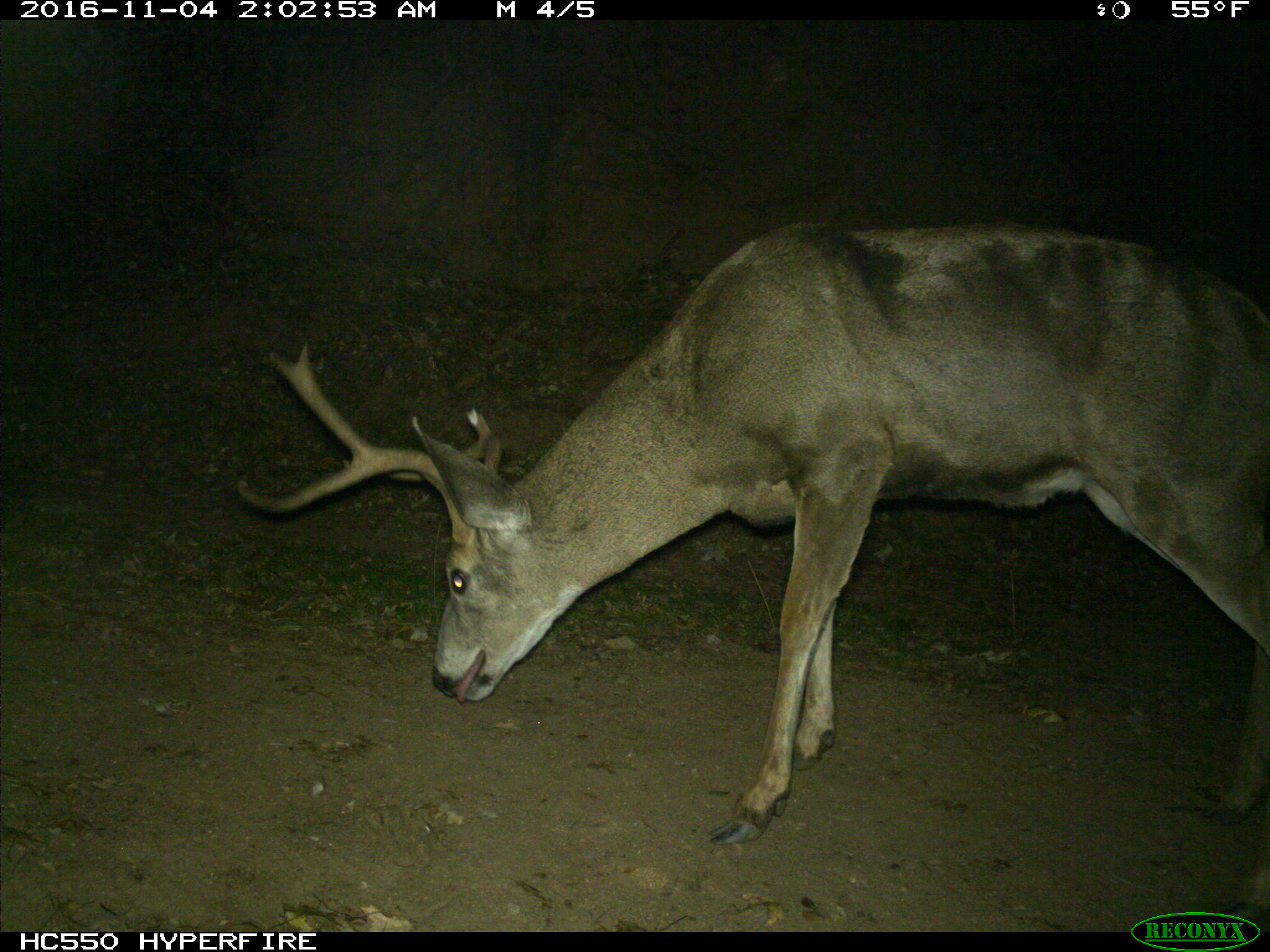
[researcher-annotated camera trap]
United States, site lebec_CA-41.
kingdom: Animalia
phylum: Chordata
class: Mammalia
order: Artiodactyla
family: Cervidae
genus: Odocoileus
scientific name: Odocoileus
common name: deer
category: unidentified deer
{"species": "unidentified deer (deer) (Odocoileus)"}